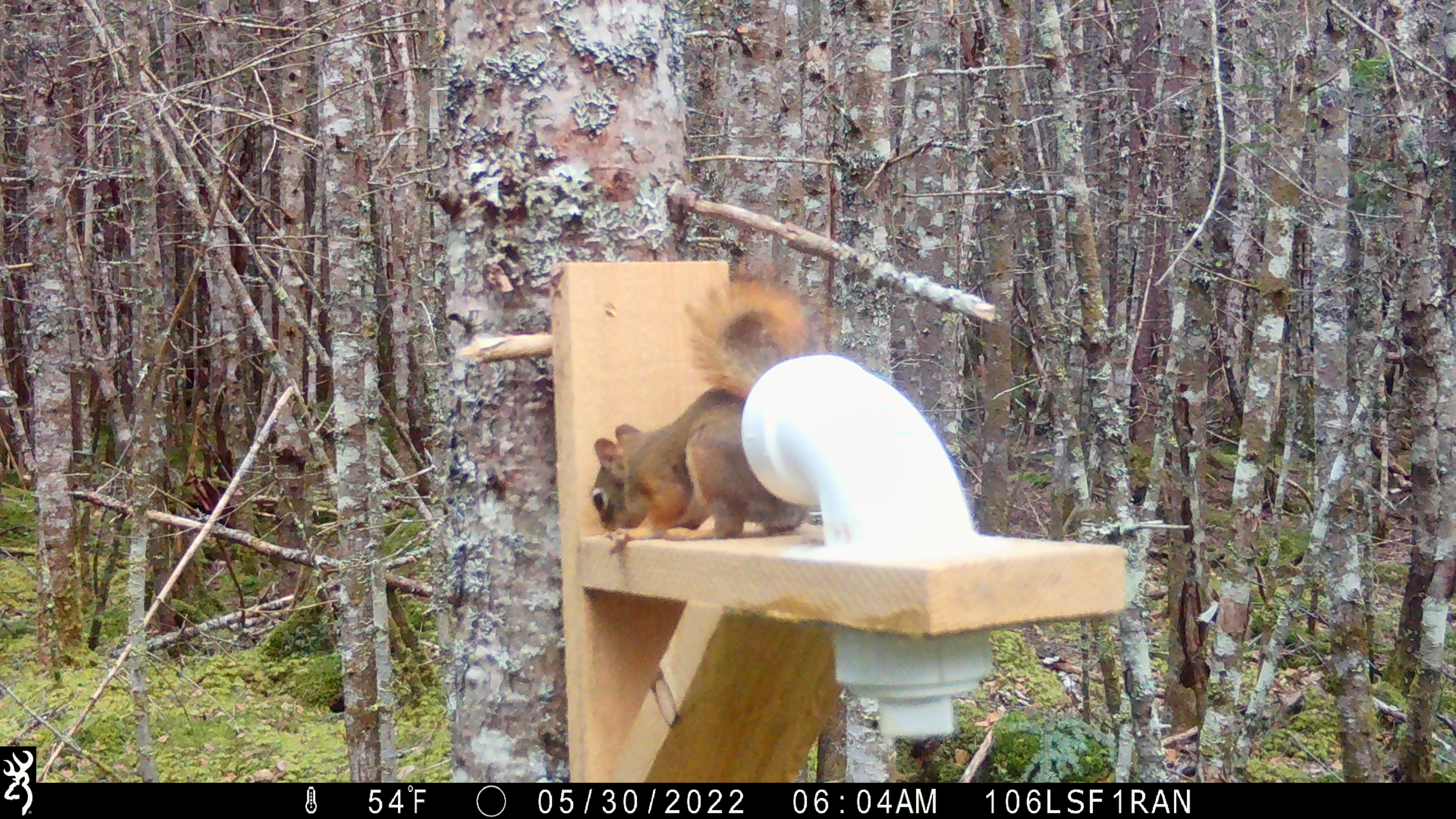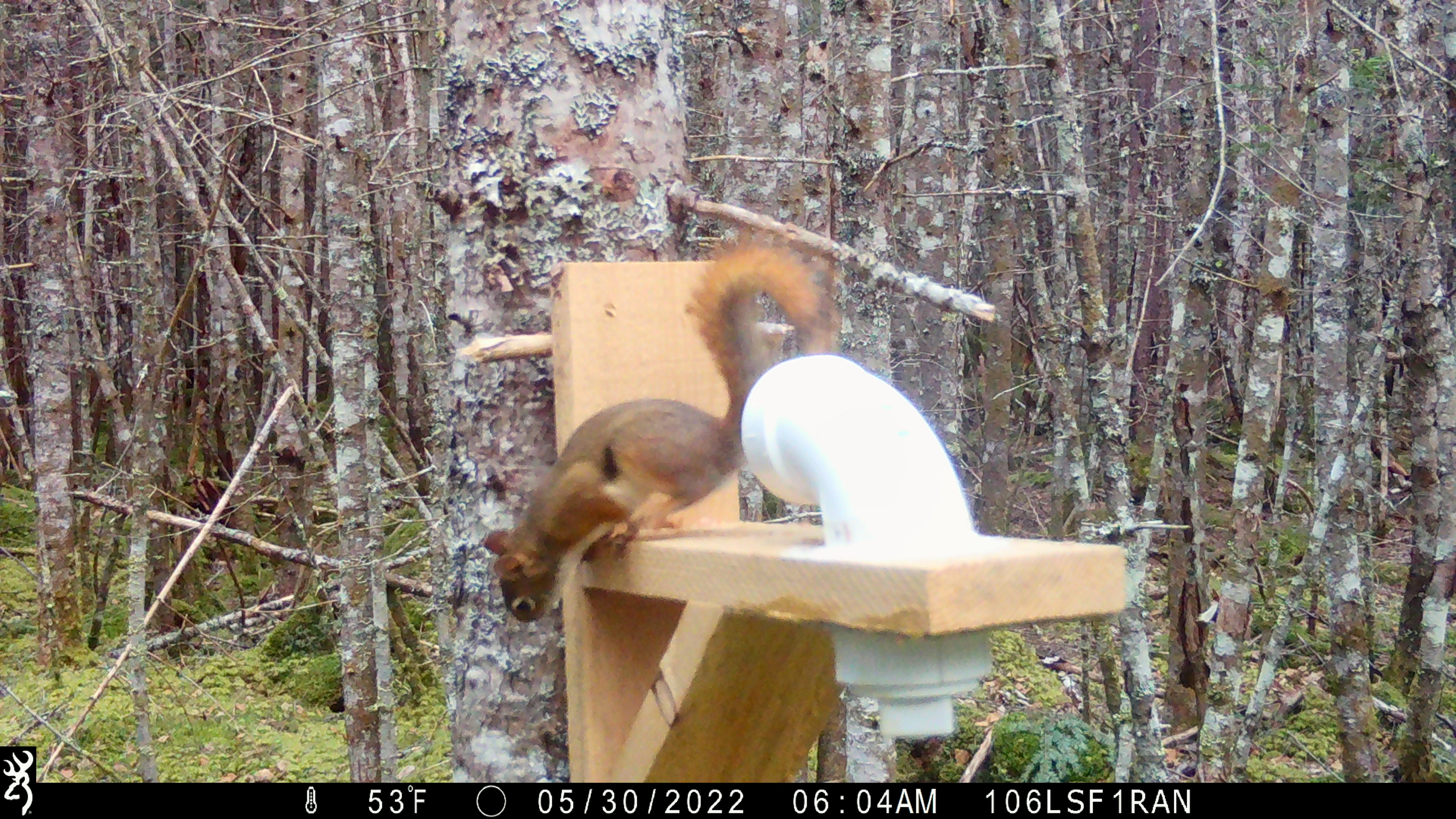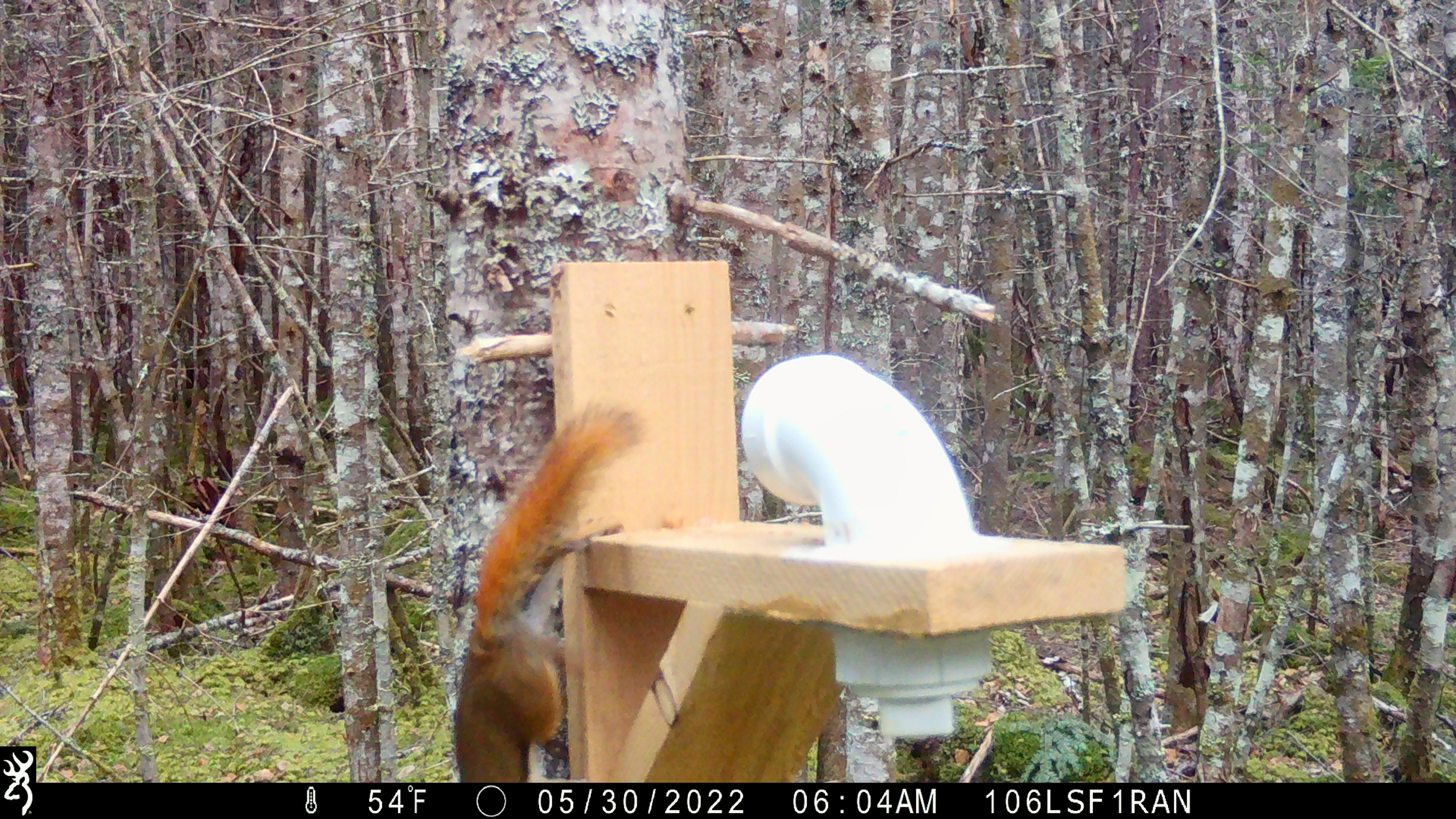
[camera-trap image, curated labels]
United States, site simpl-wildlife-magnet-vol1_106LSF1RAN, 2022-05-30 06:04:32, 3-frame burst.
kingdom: Animalia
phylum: Chordata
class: Mammalia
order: Rodentia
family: Sciuridae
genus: Tamiasciurus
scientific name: Tamiasciurus hudsonicus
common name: red squirrel